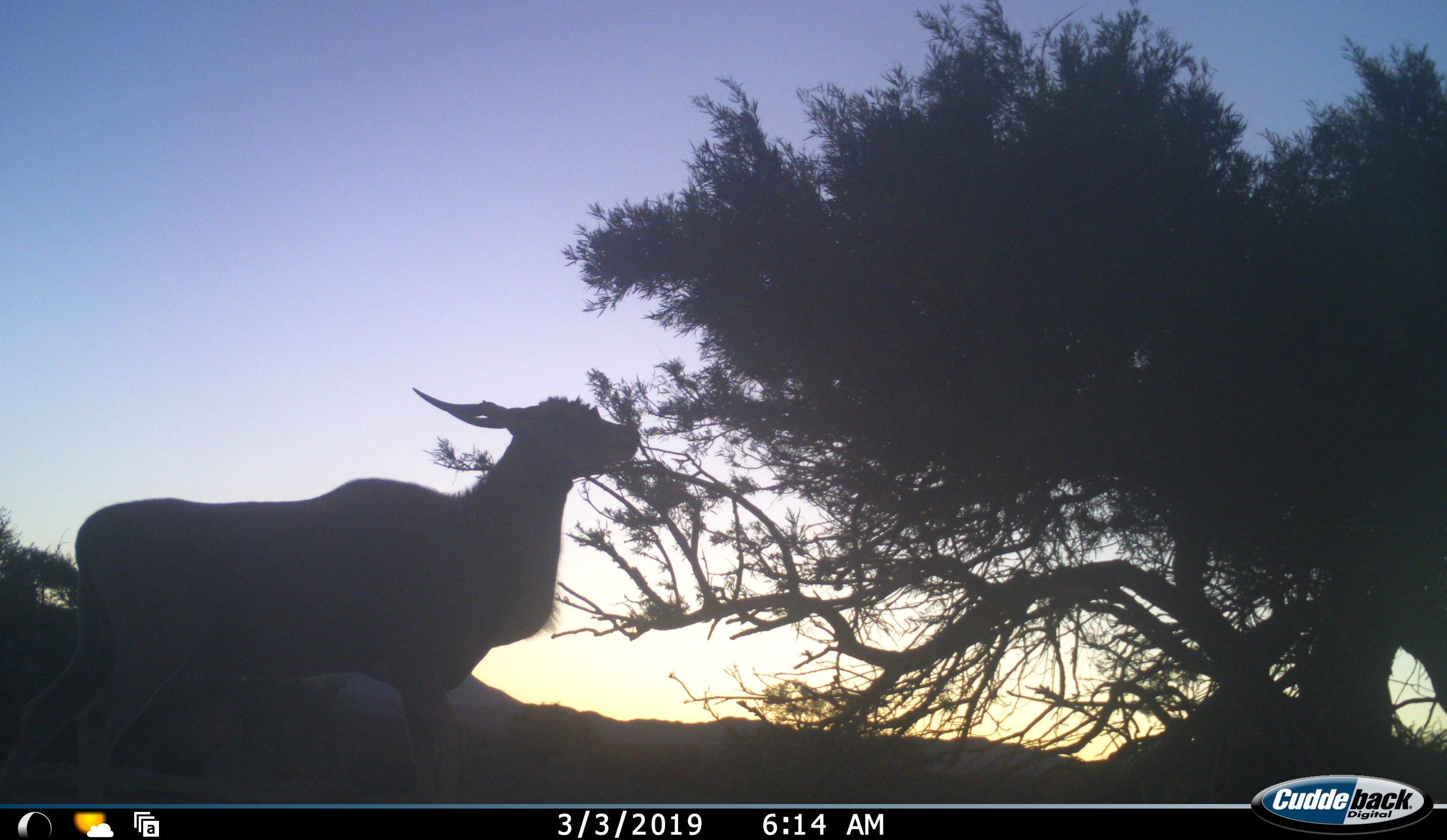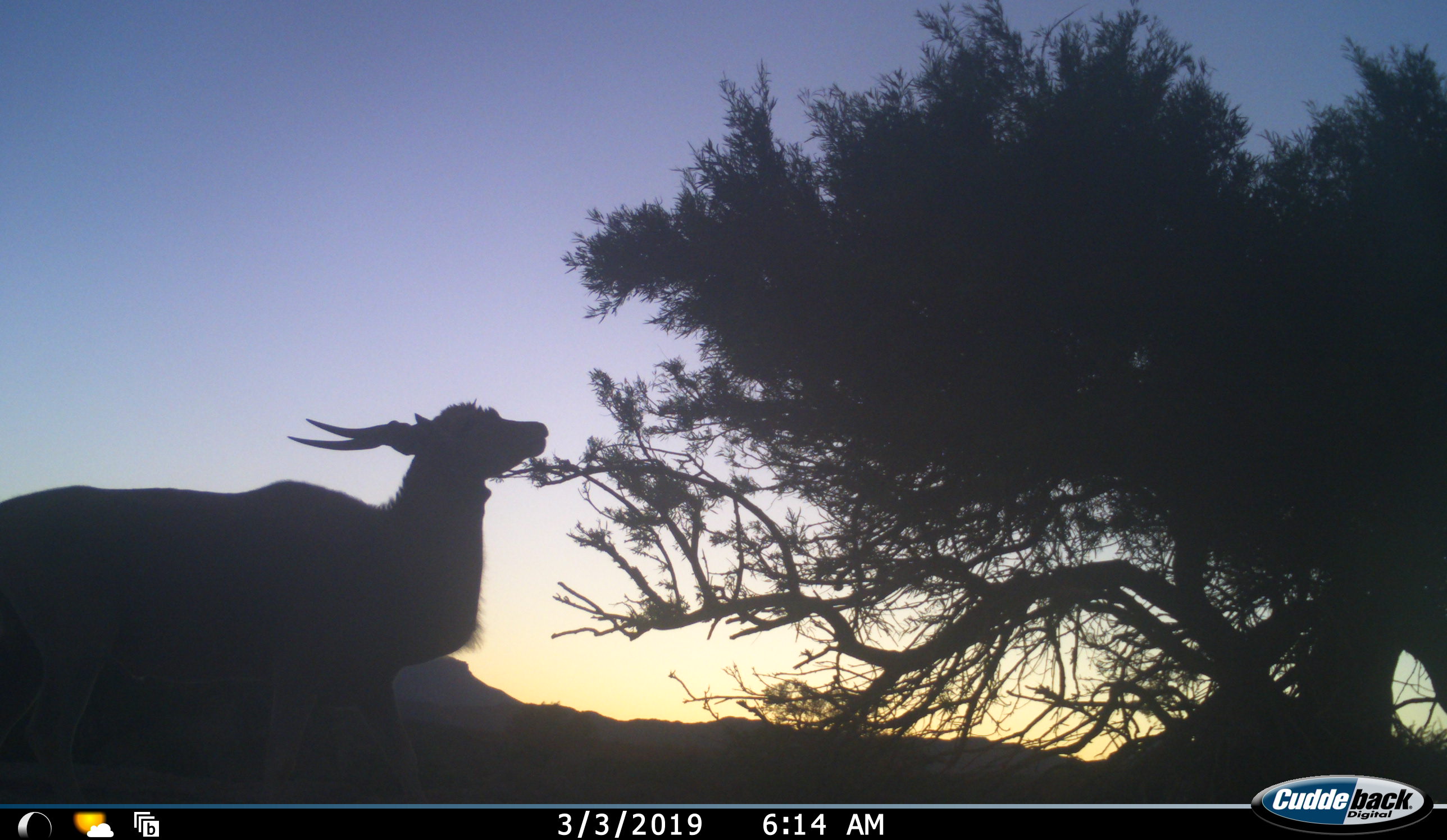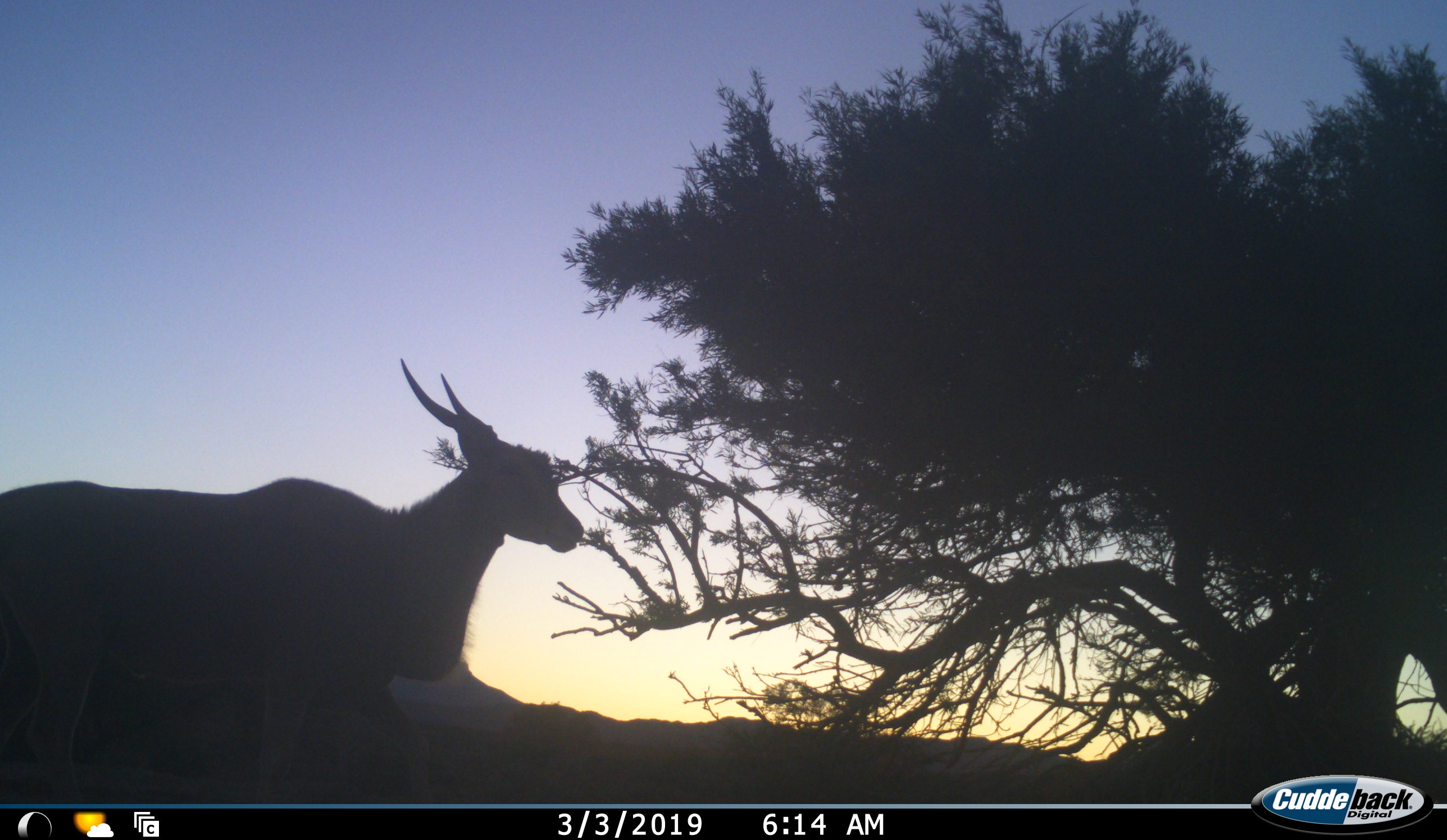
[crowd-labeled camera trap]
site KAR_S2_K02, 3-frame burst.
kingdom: Animalia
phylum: Chordata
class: Mammalia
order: Artiodactyla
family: Bovidae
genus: Tragelaphus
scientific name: Tragelaphus oryx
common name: eland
Eland (Tragelaphus oryx), count 1. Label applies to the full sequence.